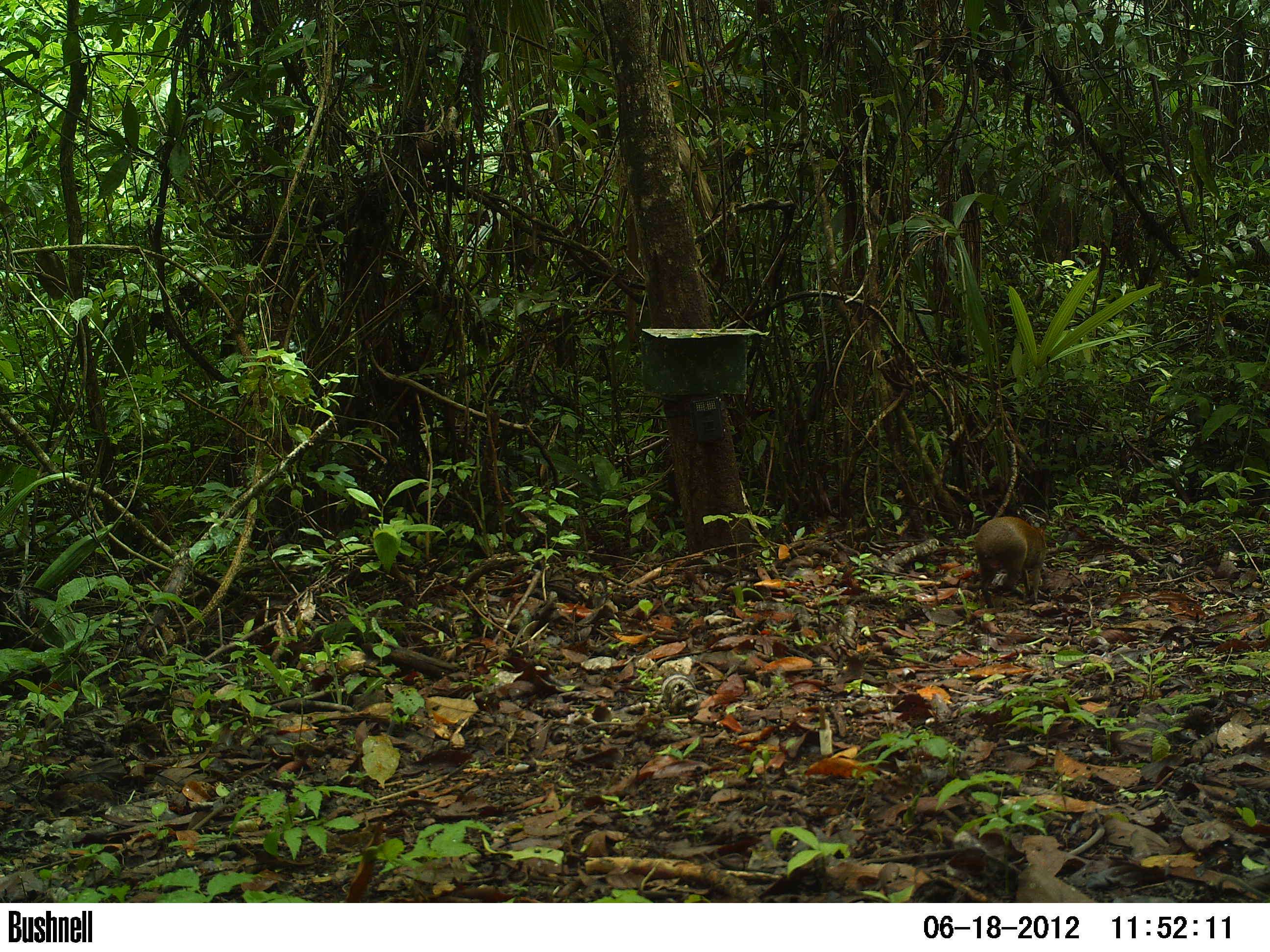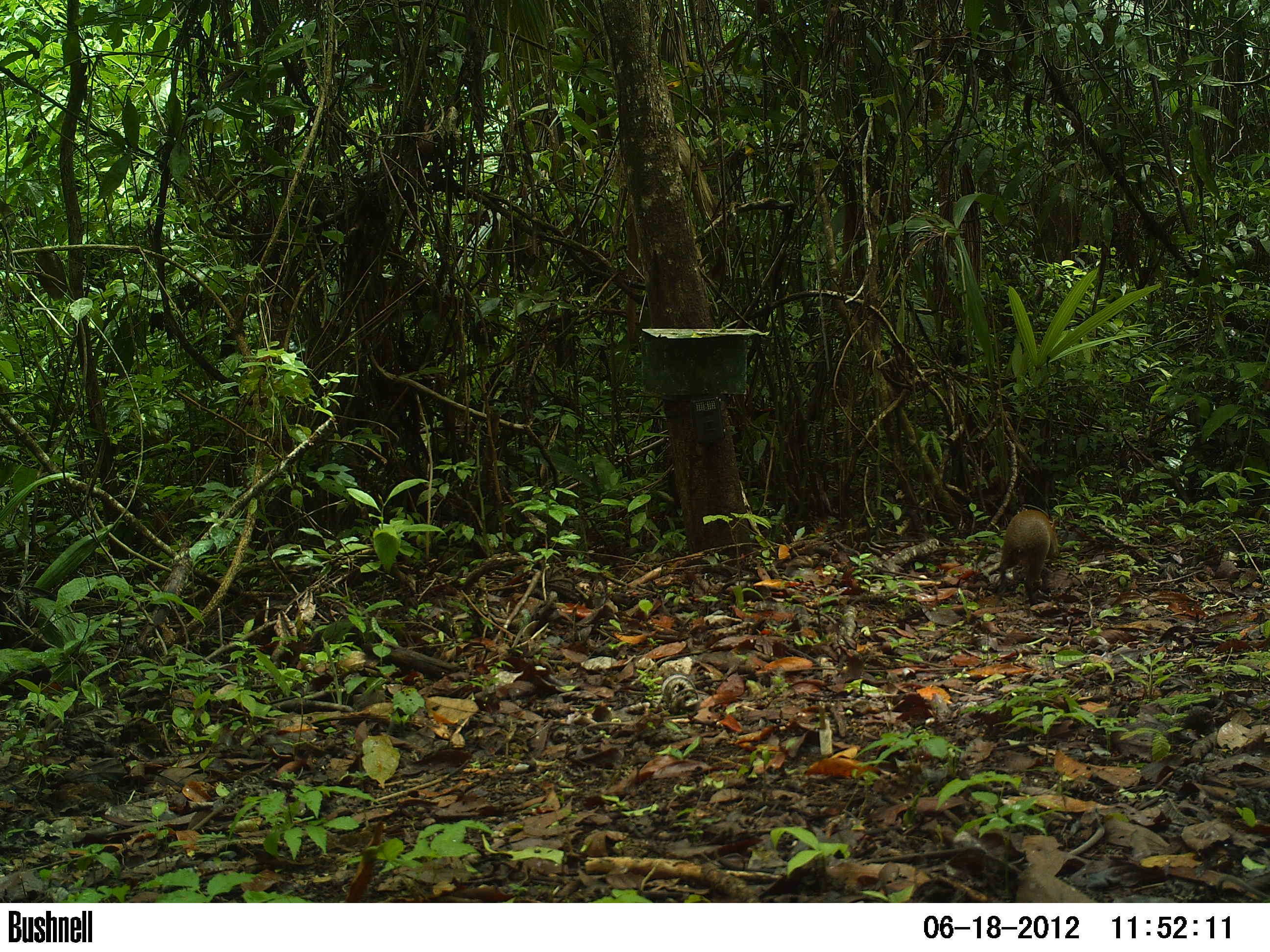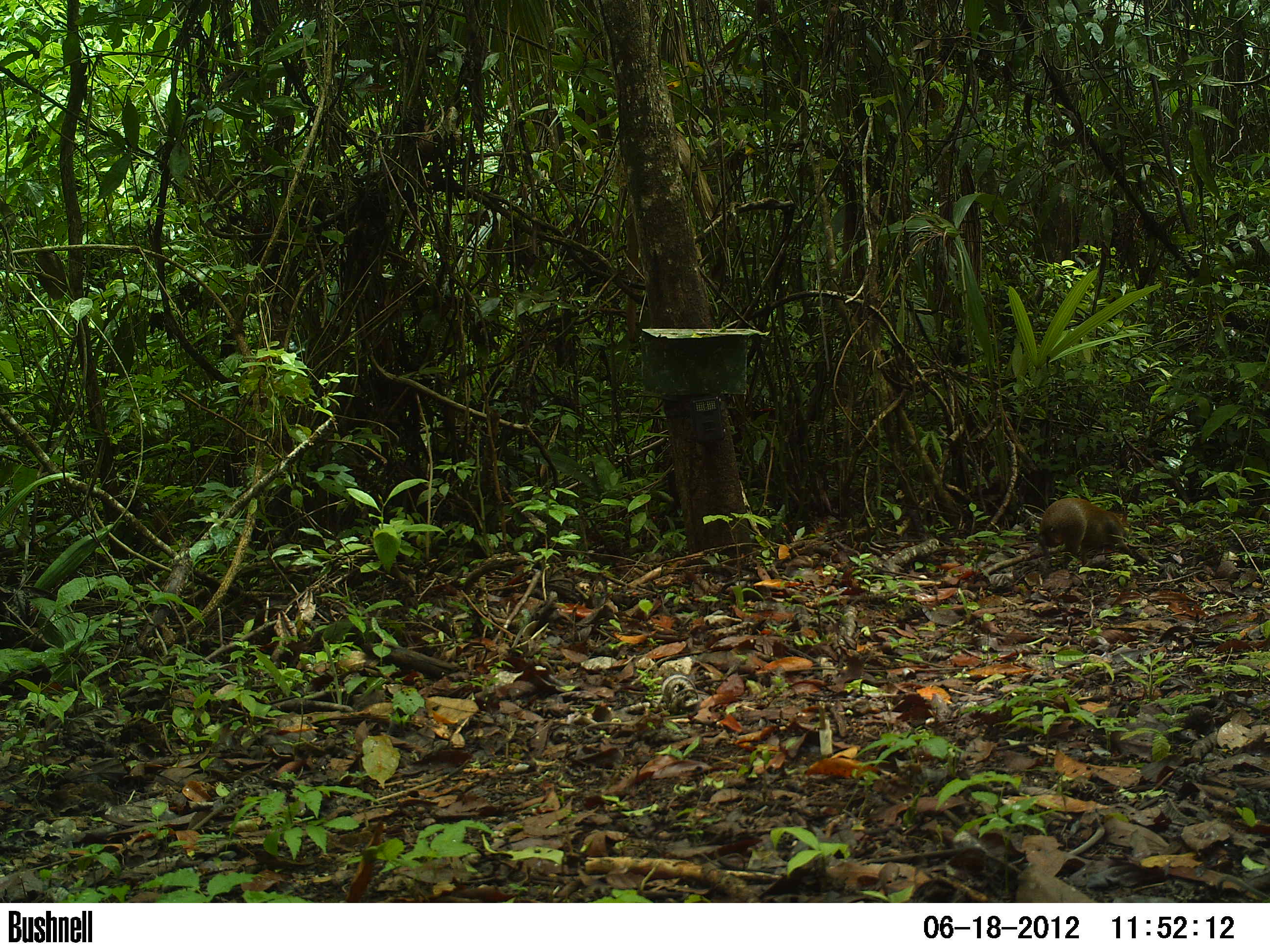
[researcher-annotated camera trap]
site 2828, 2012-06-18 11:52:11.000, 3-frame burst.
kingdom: Animalia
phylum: Chordata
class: Mammalia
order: Rodentia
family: Dasyproctidae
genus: Dasyprocta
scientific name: Dasyprocta punctata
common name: central american agouti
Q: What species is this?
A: Dasyprocta punctata (central american agouti).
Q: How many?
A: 1.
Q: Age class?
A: Adult.